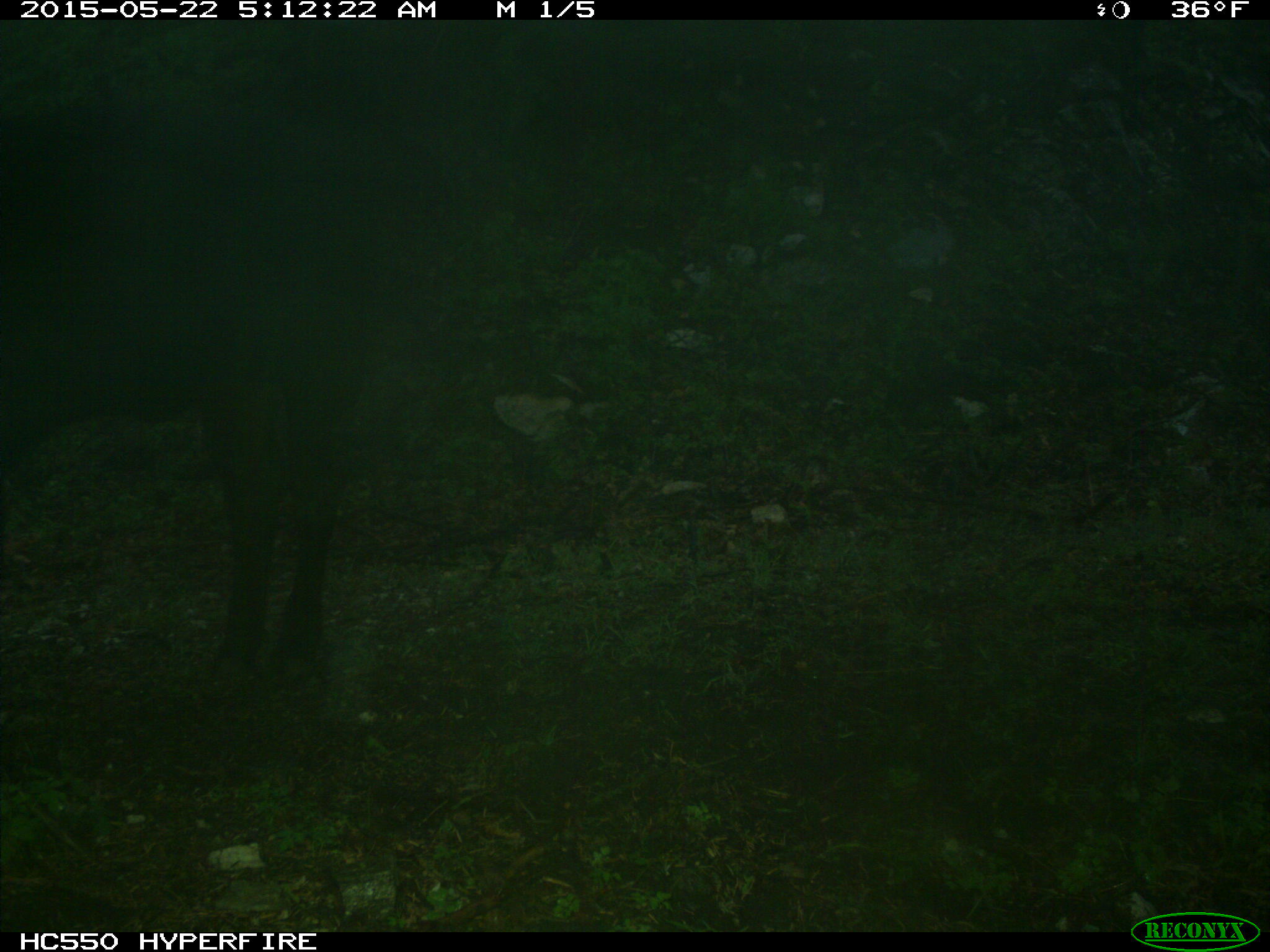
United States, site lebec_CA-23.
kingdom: Animalia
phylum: Chordata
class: Mammalia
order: Artiodactyla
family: Bovidae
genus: Bos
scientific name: Bos taurus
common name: domestic cow